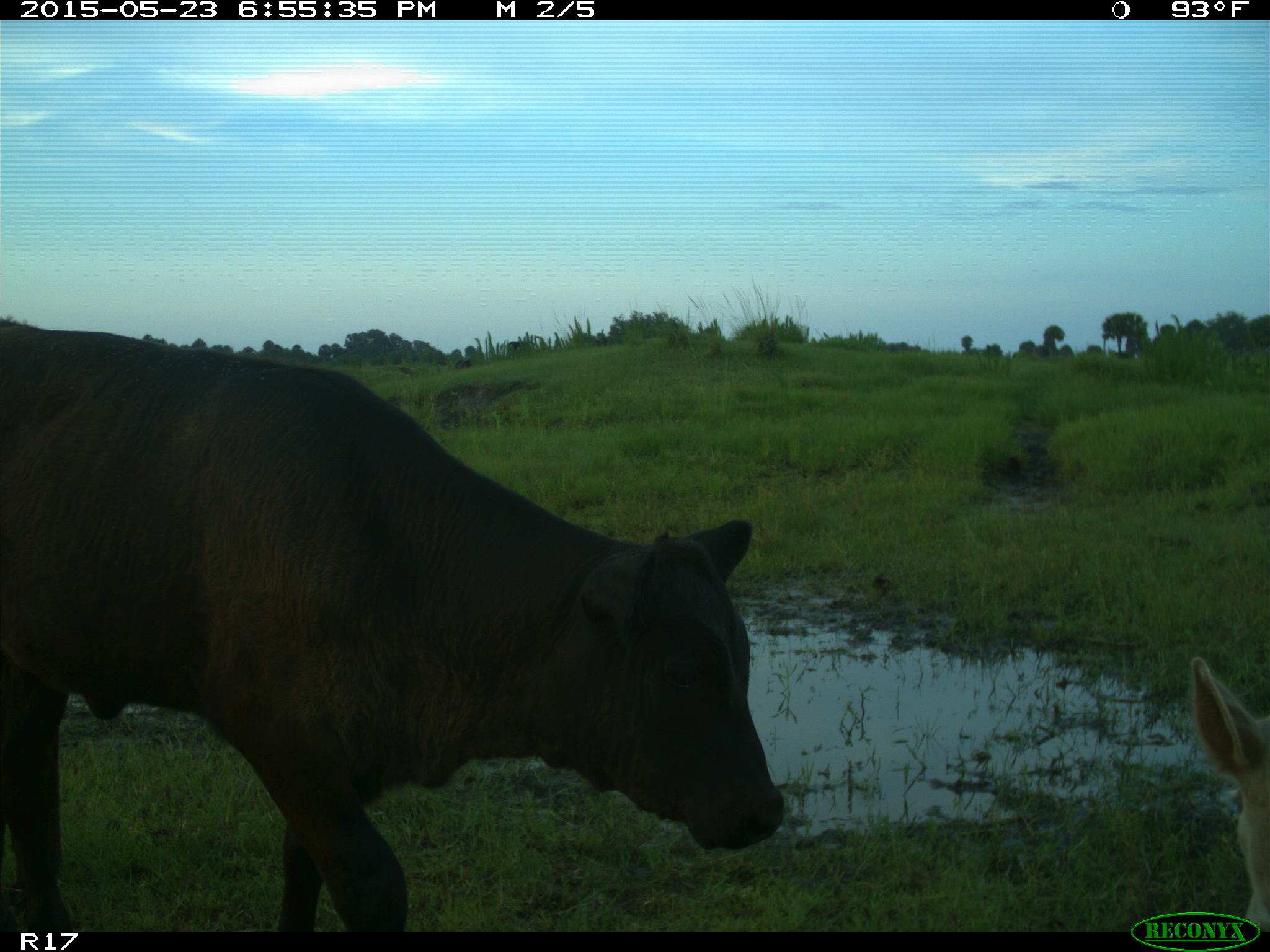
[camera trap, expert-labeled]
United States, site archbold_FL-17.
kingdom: Animalia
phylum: Chordata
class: Mammalia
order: Artiodactyla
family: Bovidae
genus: Bos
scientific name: Bos taurus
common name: domestic cow